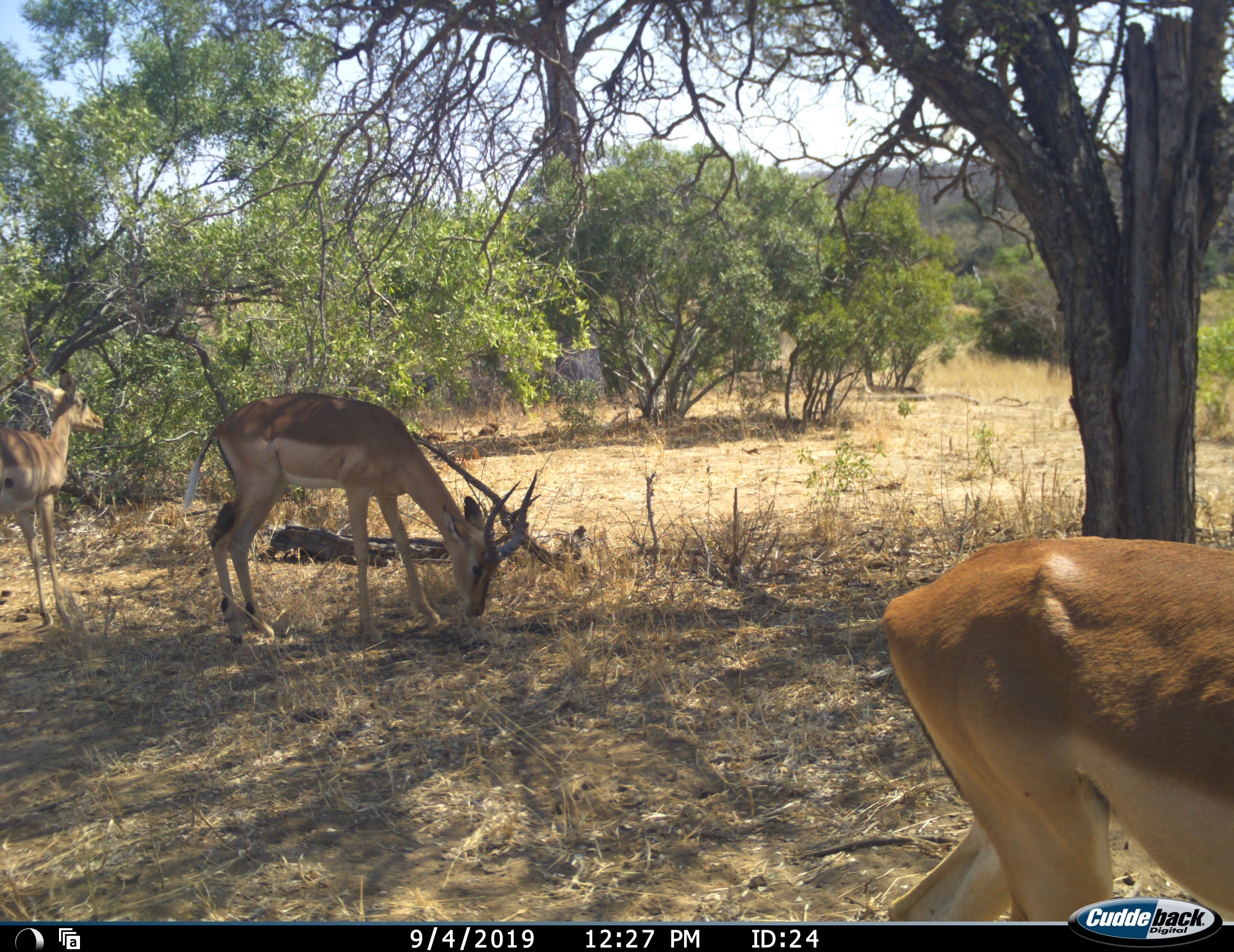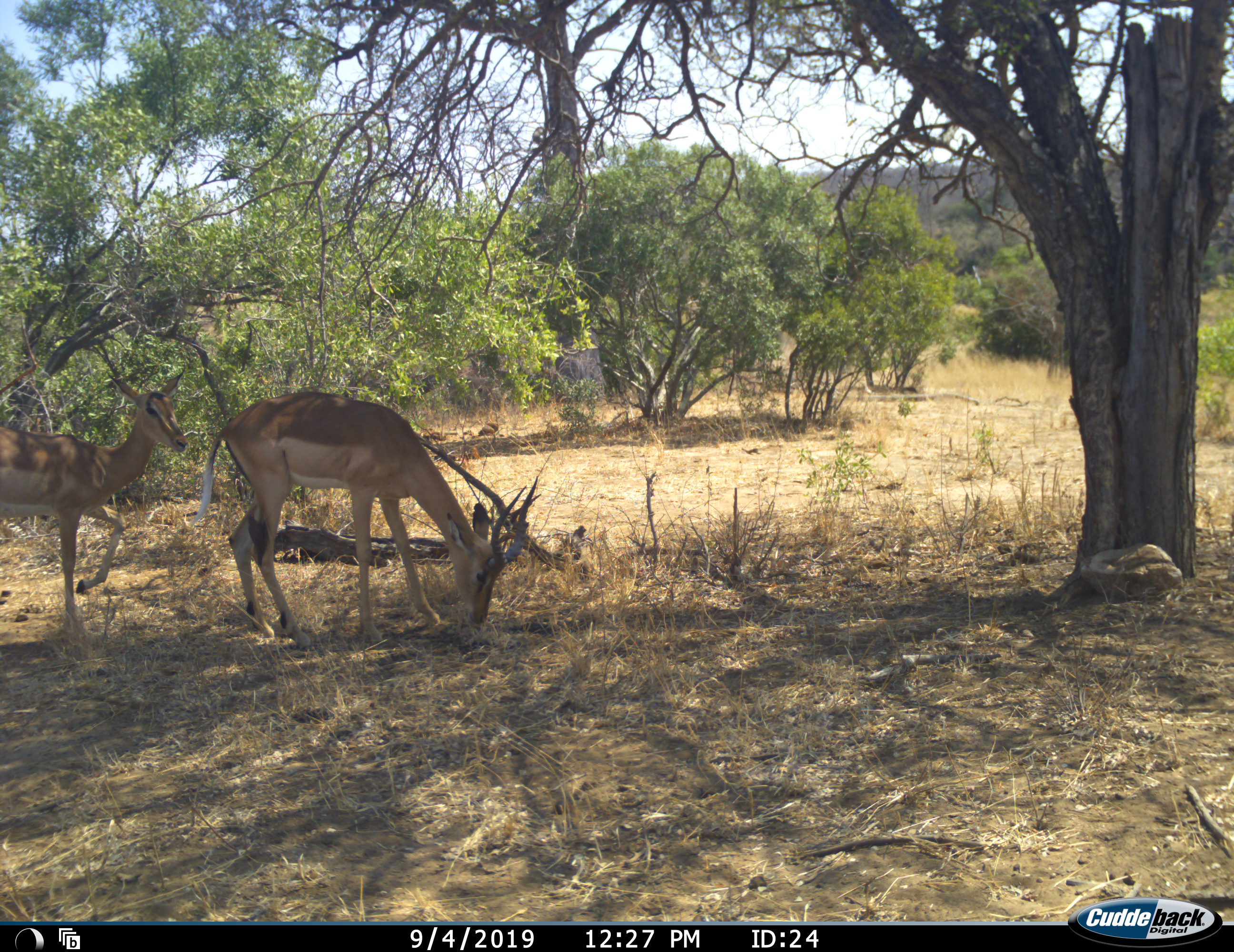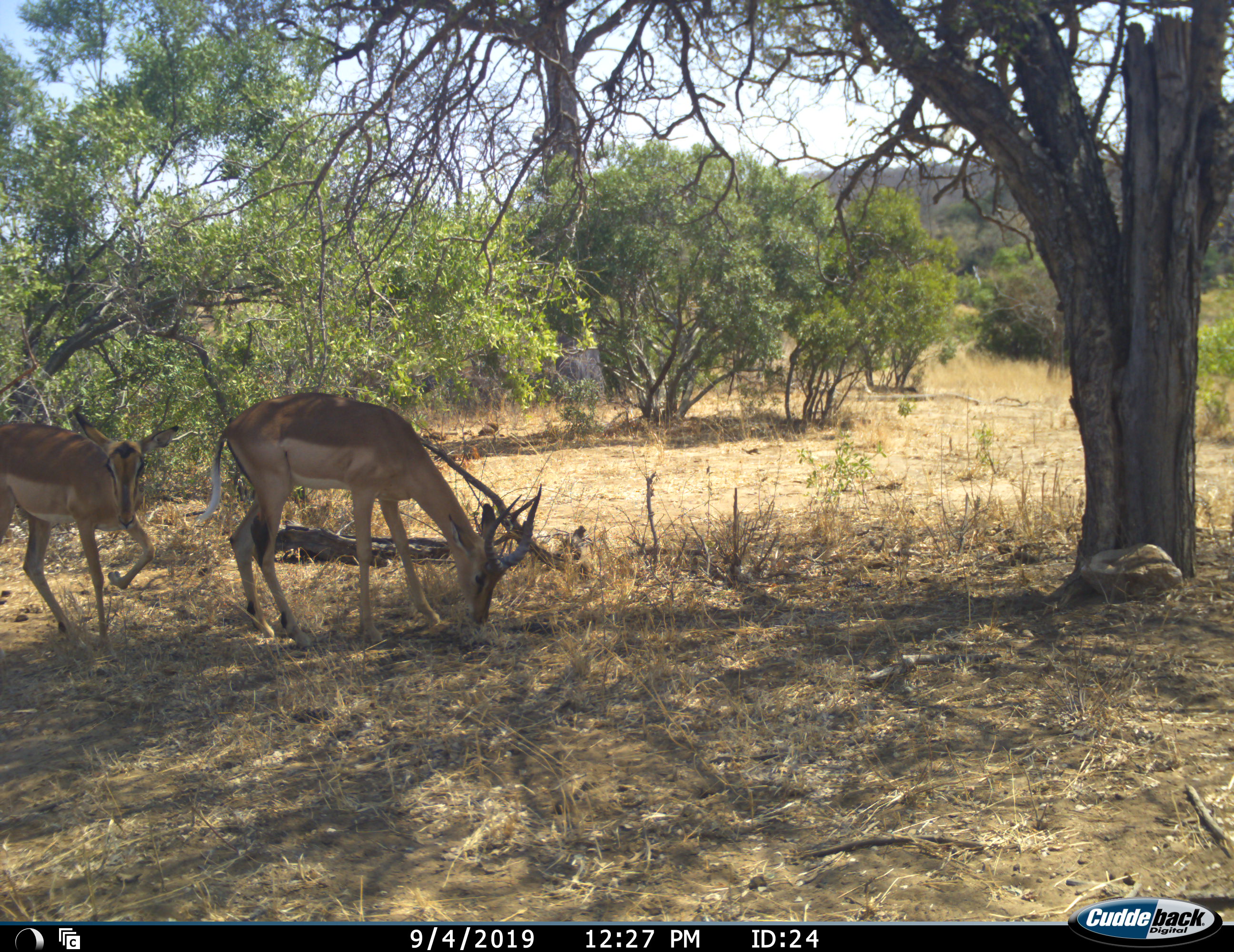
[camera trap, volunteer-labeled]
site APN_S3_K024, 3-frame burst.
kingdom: Animalia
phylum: Chordata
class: Mammalia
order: Artiodactyla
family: Bovidae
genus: Aepyceros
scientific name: Aepyceros melampus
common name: impala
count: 3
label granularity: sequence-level